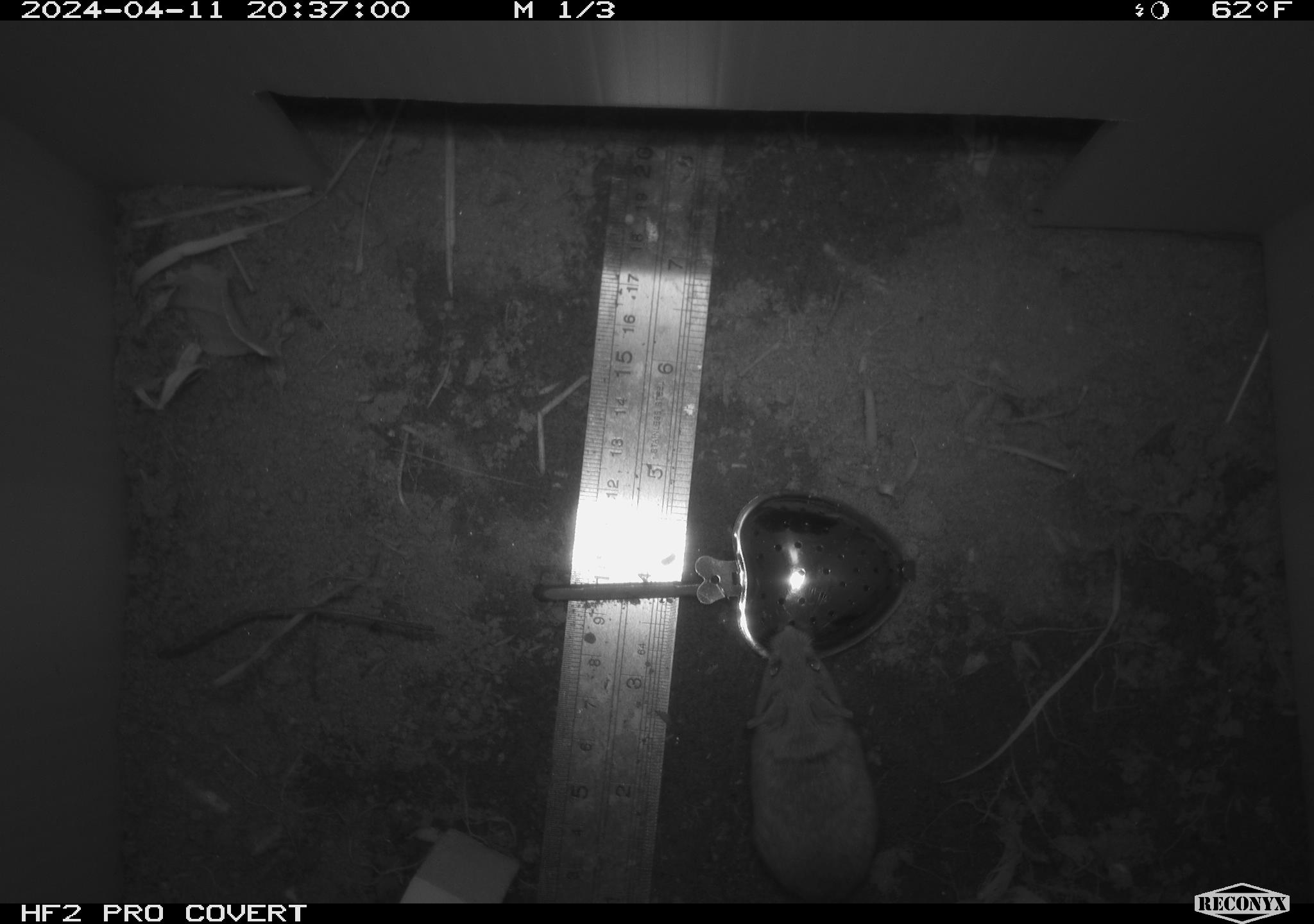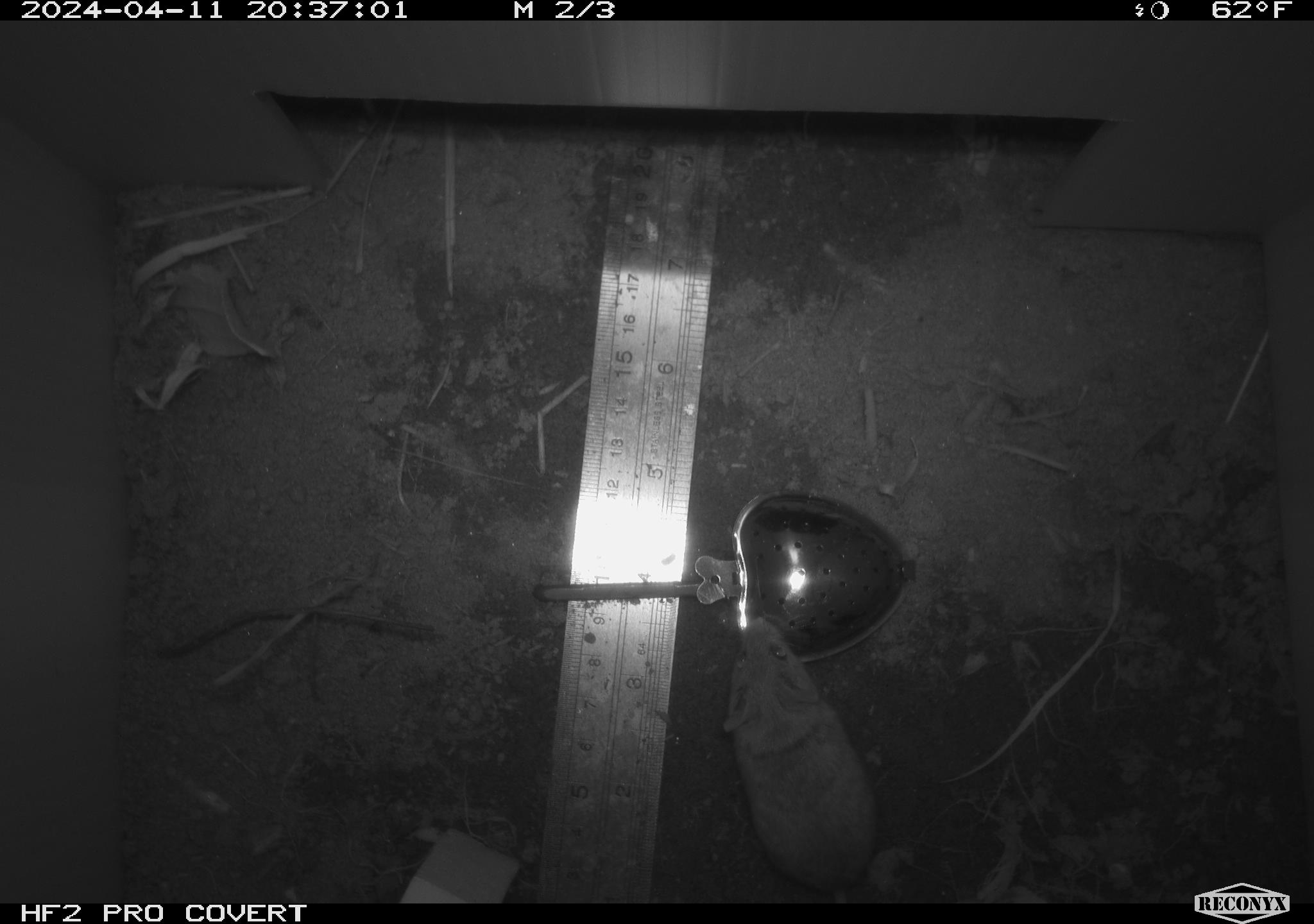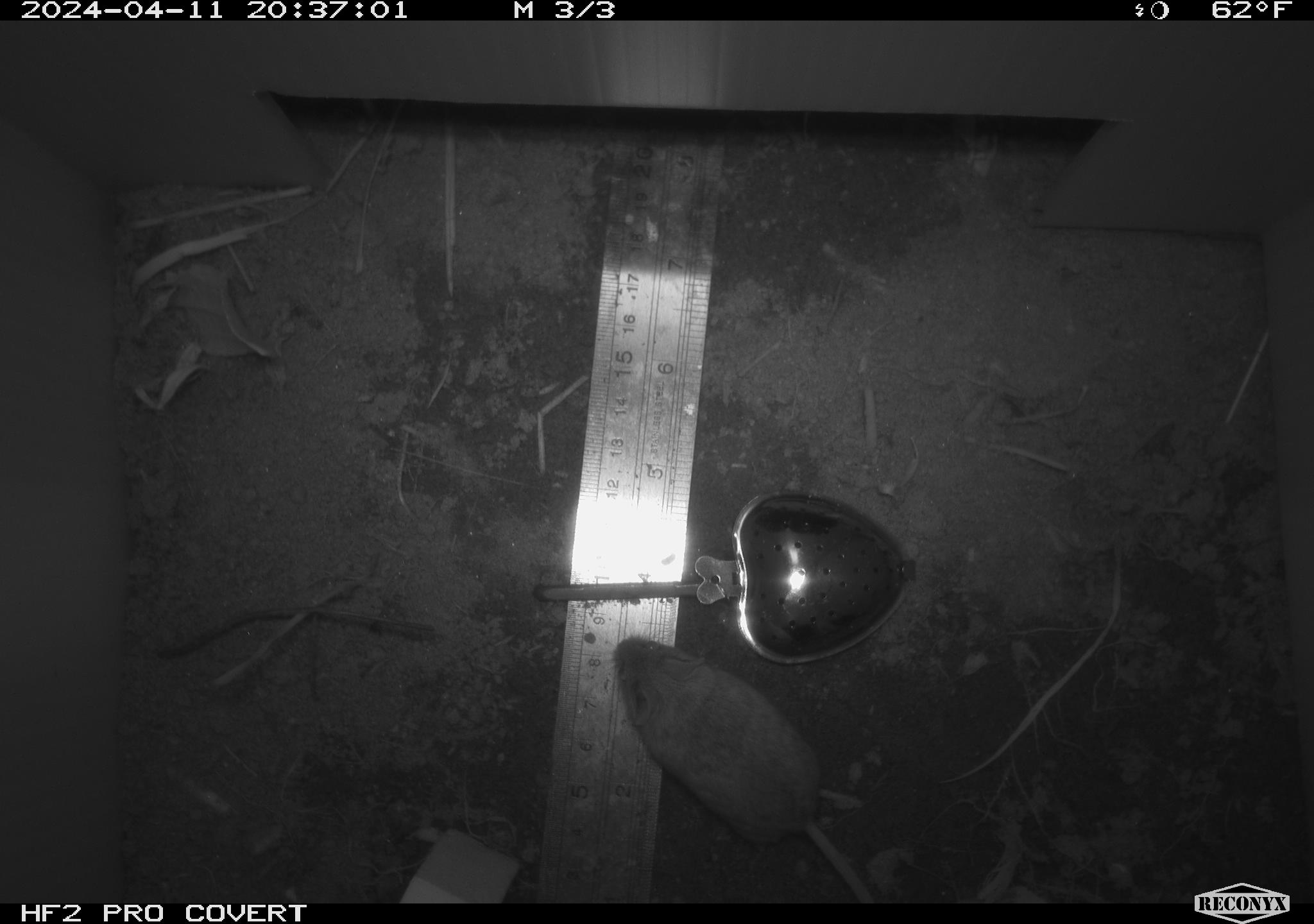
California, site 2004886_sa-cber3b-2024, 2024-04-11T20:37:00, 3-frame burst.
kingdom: Animalia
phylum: Chordata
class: Mammalia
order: Rodentia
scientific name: Rodentia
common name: mouse species